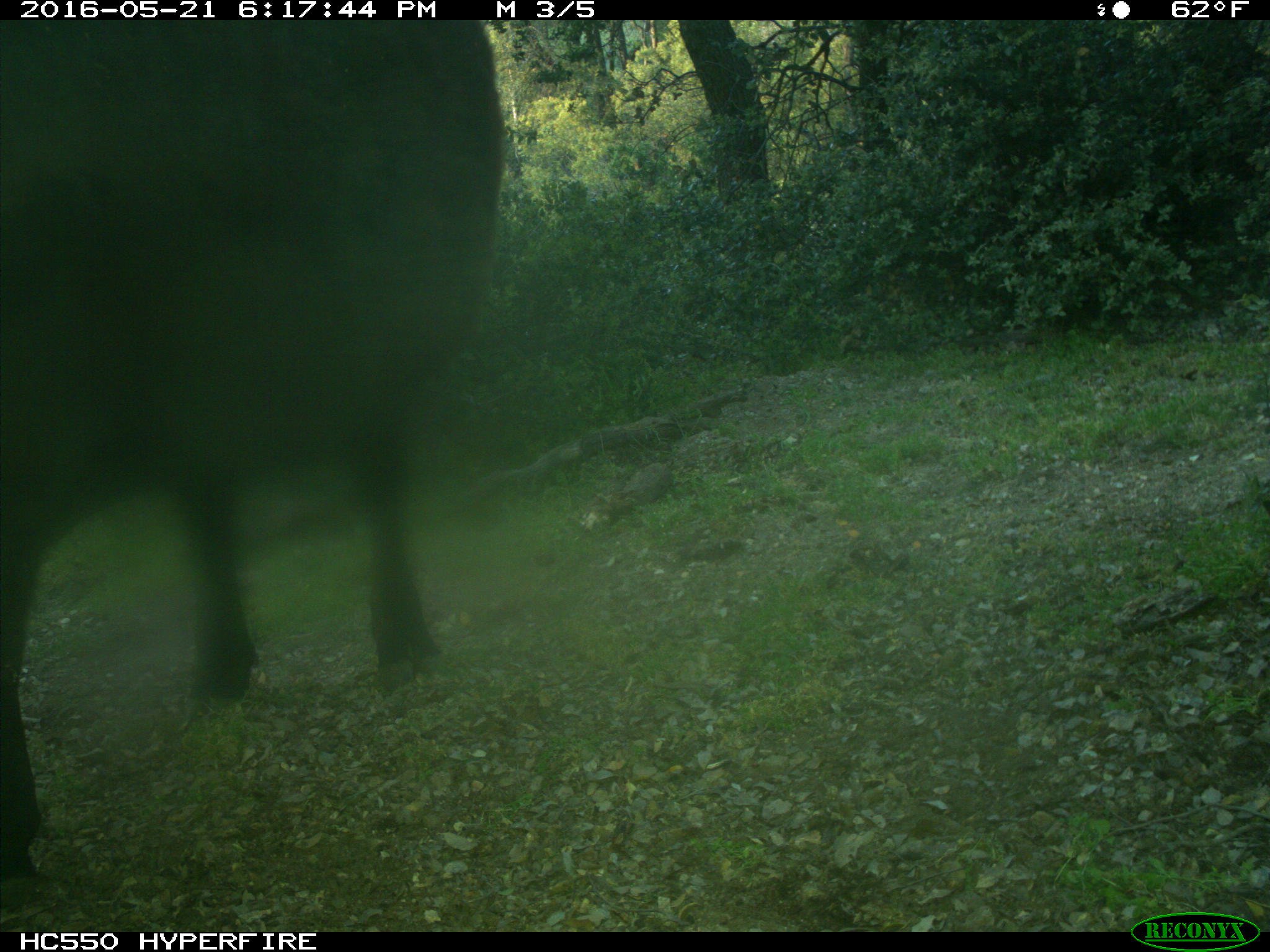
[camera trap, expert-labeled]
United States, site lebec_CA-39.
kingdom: Animalia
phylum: Chordata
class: Mammalia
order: Artiodactyla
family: Bovidae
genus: Bos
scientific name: Bos taurus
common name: domestic cow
Bos taurus (domestic cow).